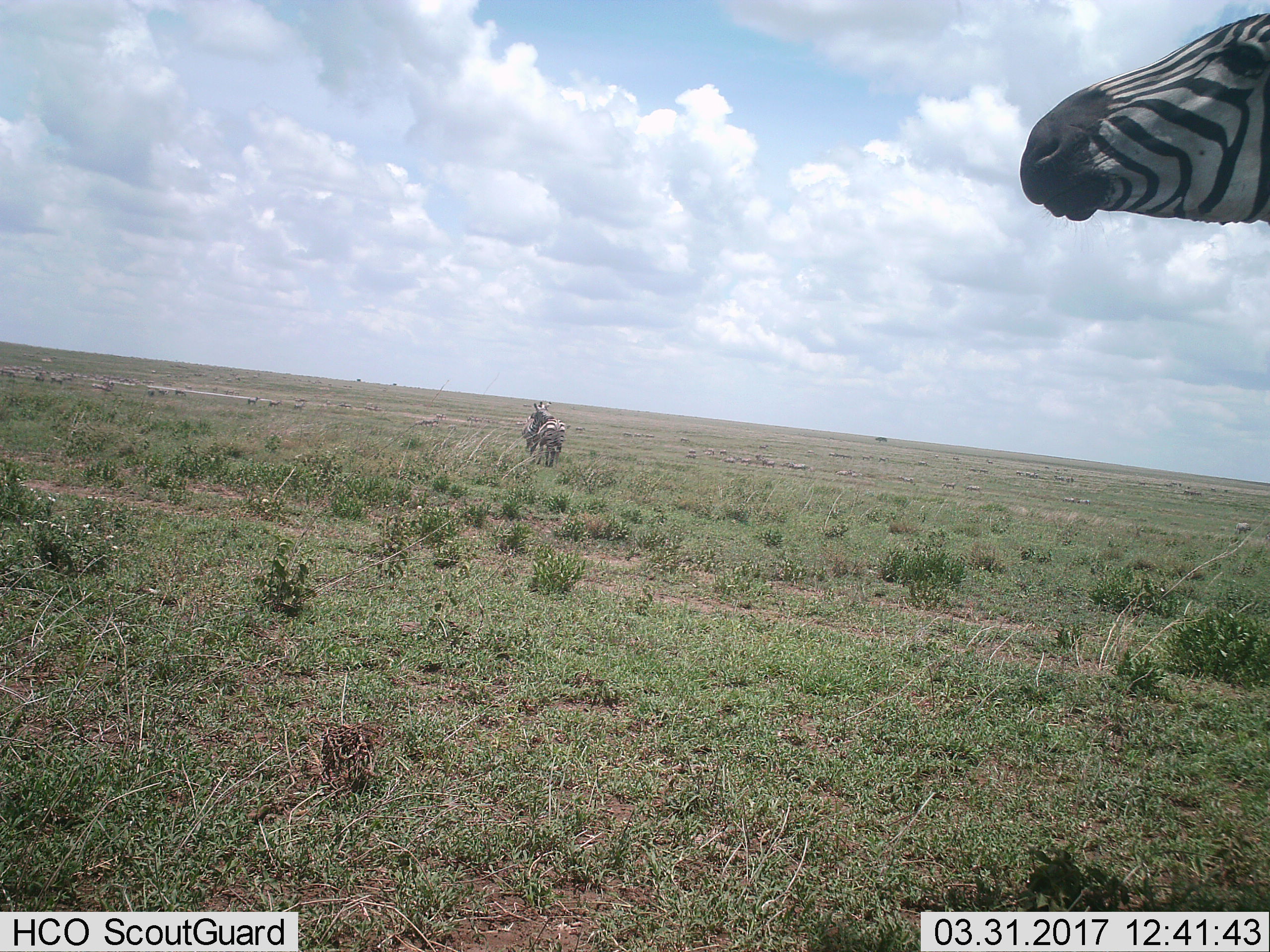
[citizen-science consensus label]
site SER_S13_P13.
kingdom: Animalia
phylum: Chordata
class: Mammalia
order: Perissodactyla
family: Equidae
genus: Equus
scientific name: Equus quagga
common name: plains zebra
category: zebraplains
Zebraplains (plains zebra) (Equus quagga), count 3. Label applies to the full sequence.